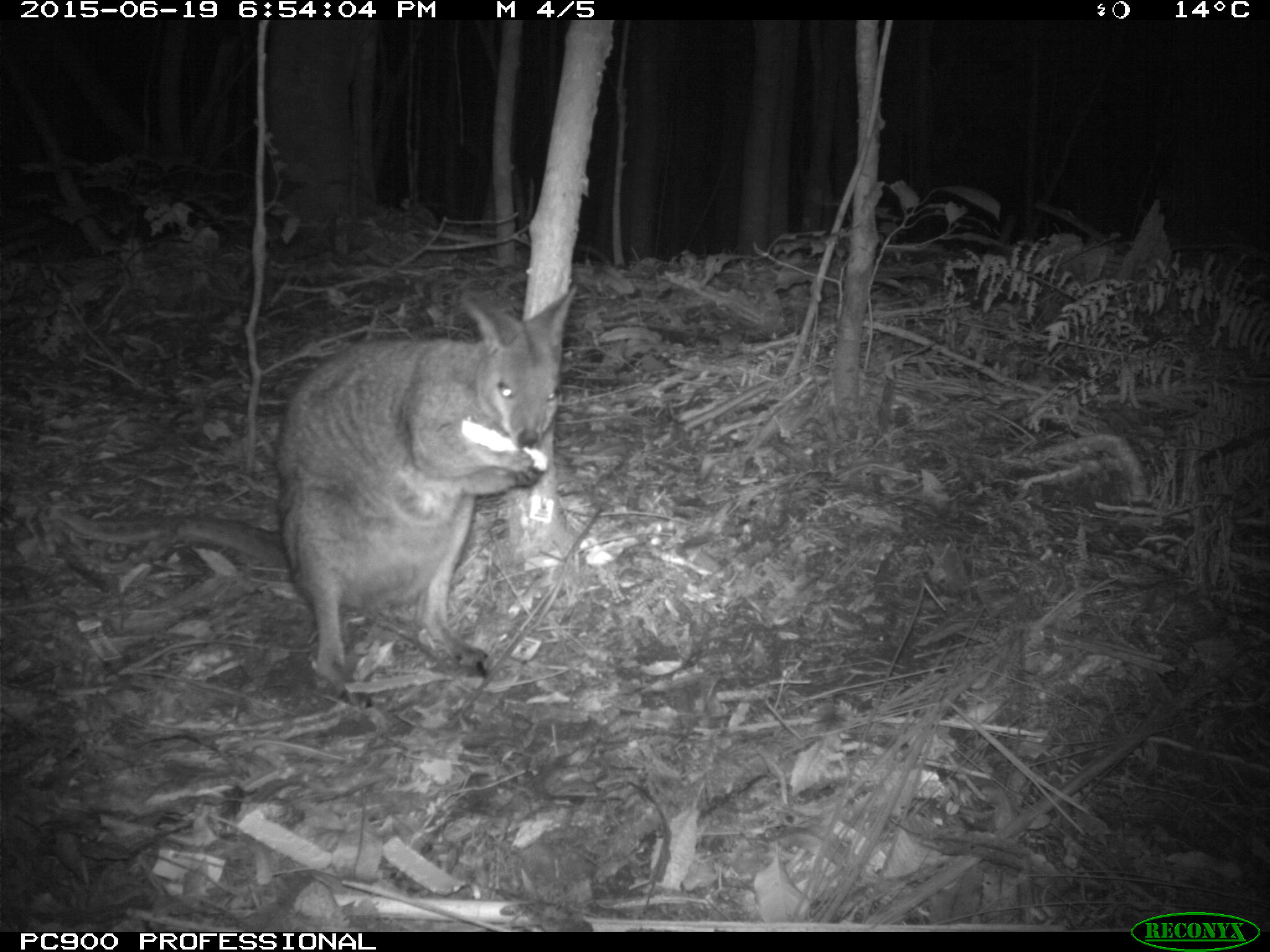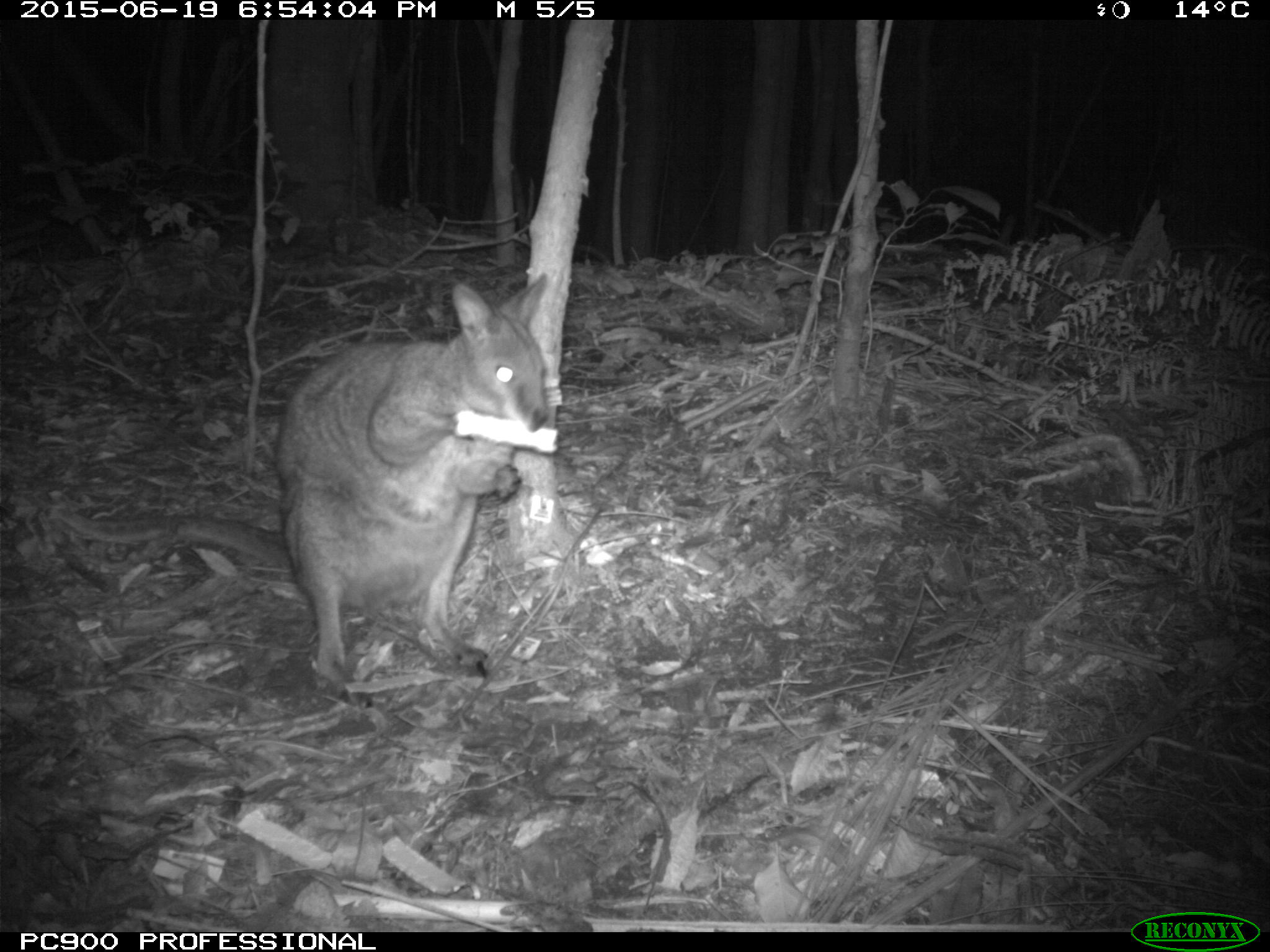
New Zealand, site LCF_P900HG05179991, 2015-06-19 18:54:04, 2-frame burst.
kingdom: Animalia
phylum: Chordata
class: Mammalia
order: Diprotodontia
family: Macropodidae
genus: Notamacropus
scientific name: Notamacropus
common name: wallaby